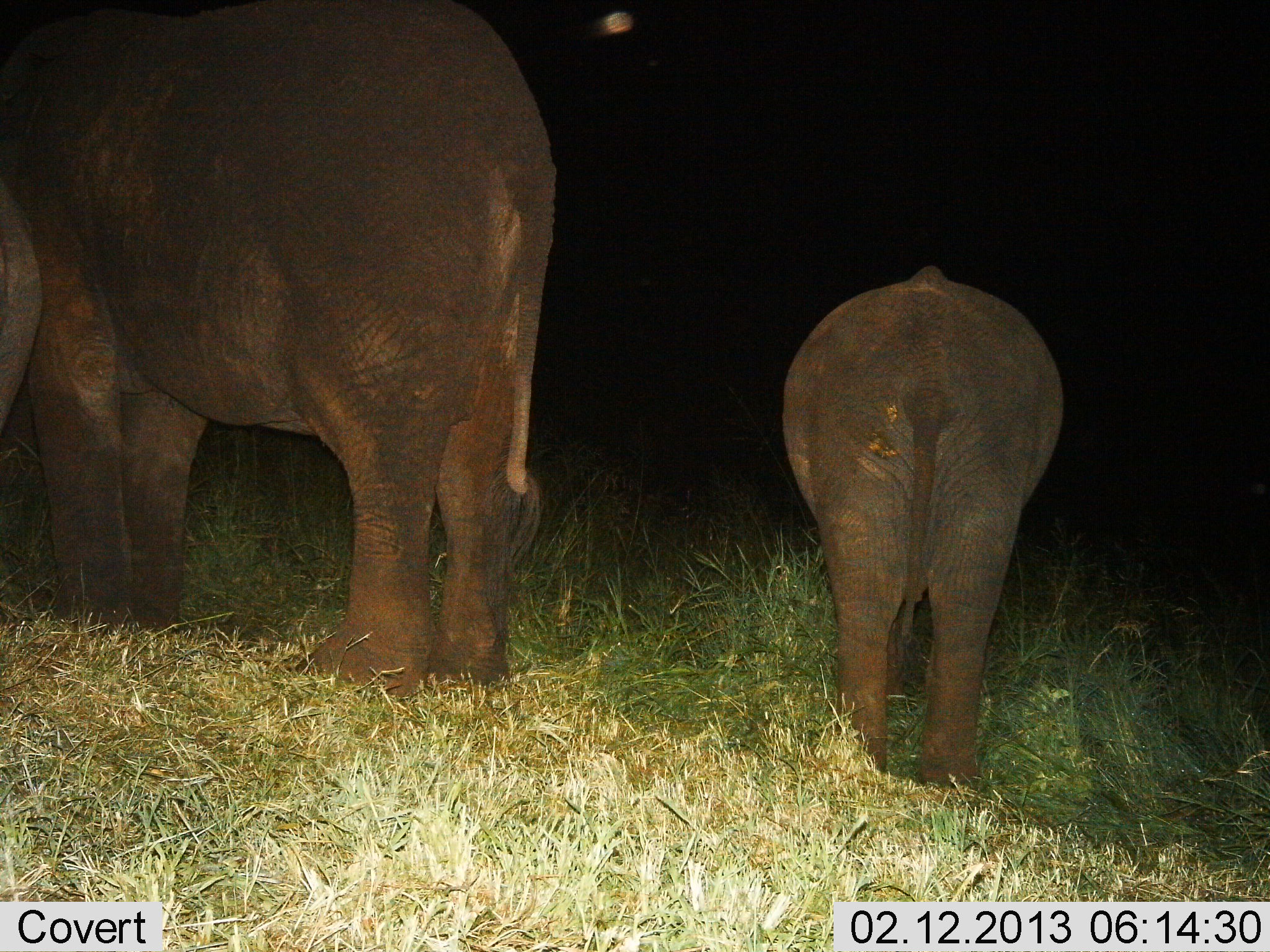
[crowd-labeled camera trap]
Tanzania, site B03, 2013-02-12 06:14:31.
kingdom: Animalia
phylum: Chordata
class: Mammalia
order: Proboscidea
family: Elephantidae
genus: Loxodonta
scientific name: Loxodonta africana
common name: african bush elephant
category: elephant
Elephant (african bush elephant) (Loxodonta africana), count 2. Behavior (volunteer vote fractions): standing 94%, resting 0%, moving 3%, interacting 3%. Young present (vote fraction): 75%. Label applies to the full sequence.